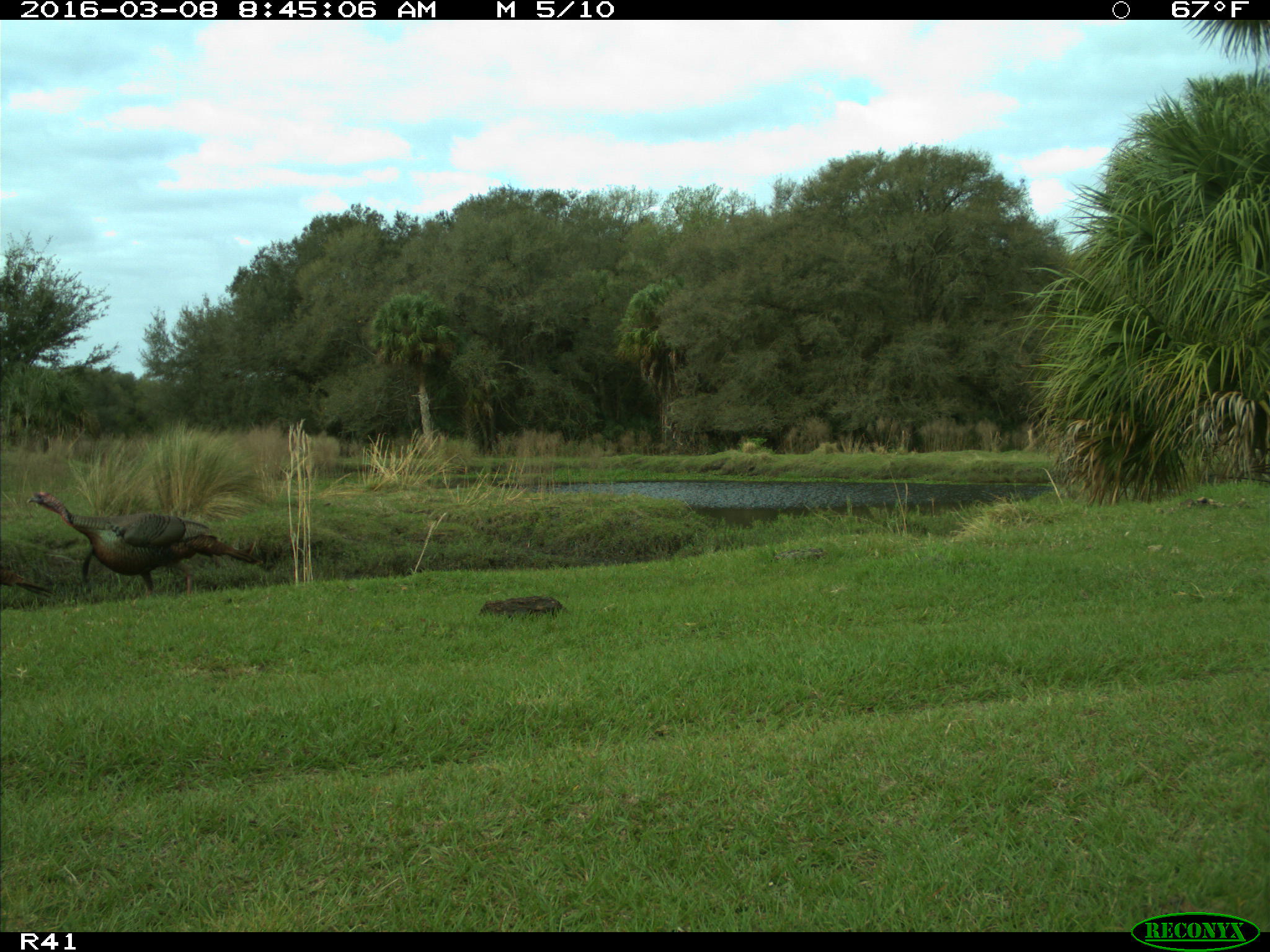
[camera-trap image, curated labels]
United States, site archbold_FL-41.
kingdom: Animalia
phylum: Chordata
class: Aves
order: Galliformes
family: Phasianidae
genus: Meleagris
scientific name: Meleagris gallopavo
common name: wild turkey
Meleagris gallopavo (wild turkey).